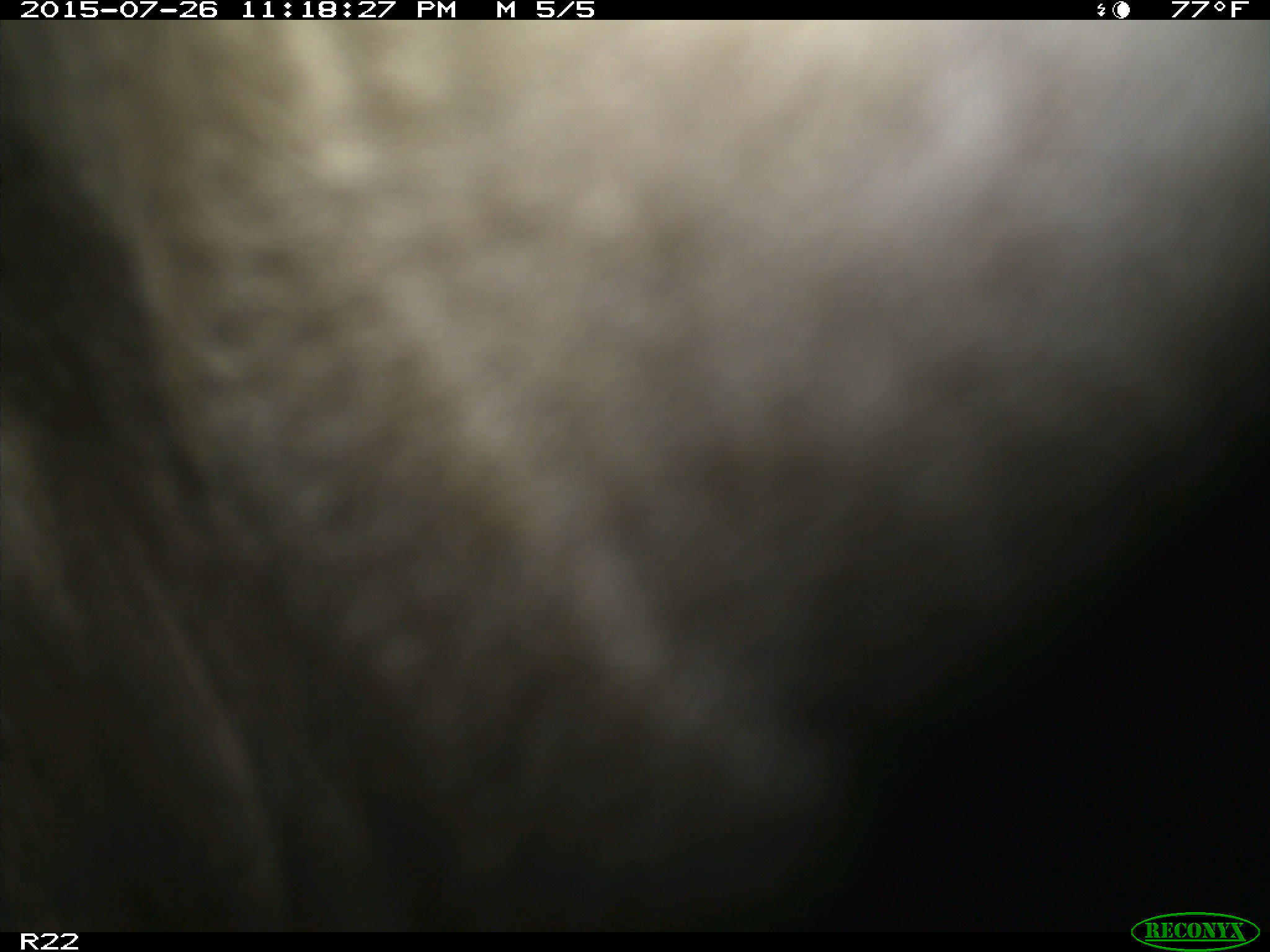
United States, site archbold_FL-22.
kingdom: Animalia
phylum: Chordata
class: Mammalia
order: Artiodactyla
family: Bovidae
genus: Bos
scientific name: Bos taurus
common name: domestic cow